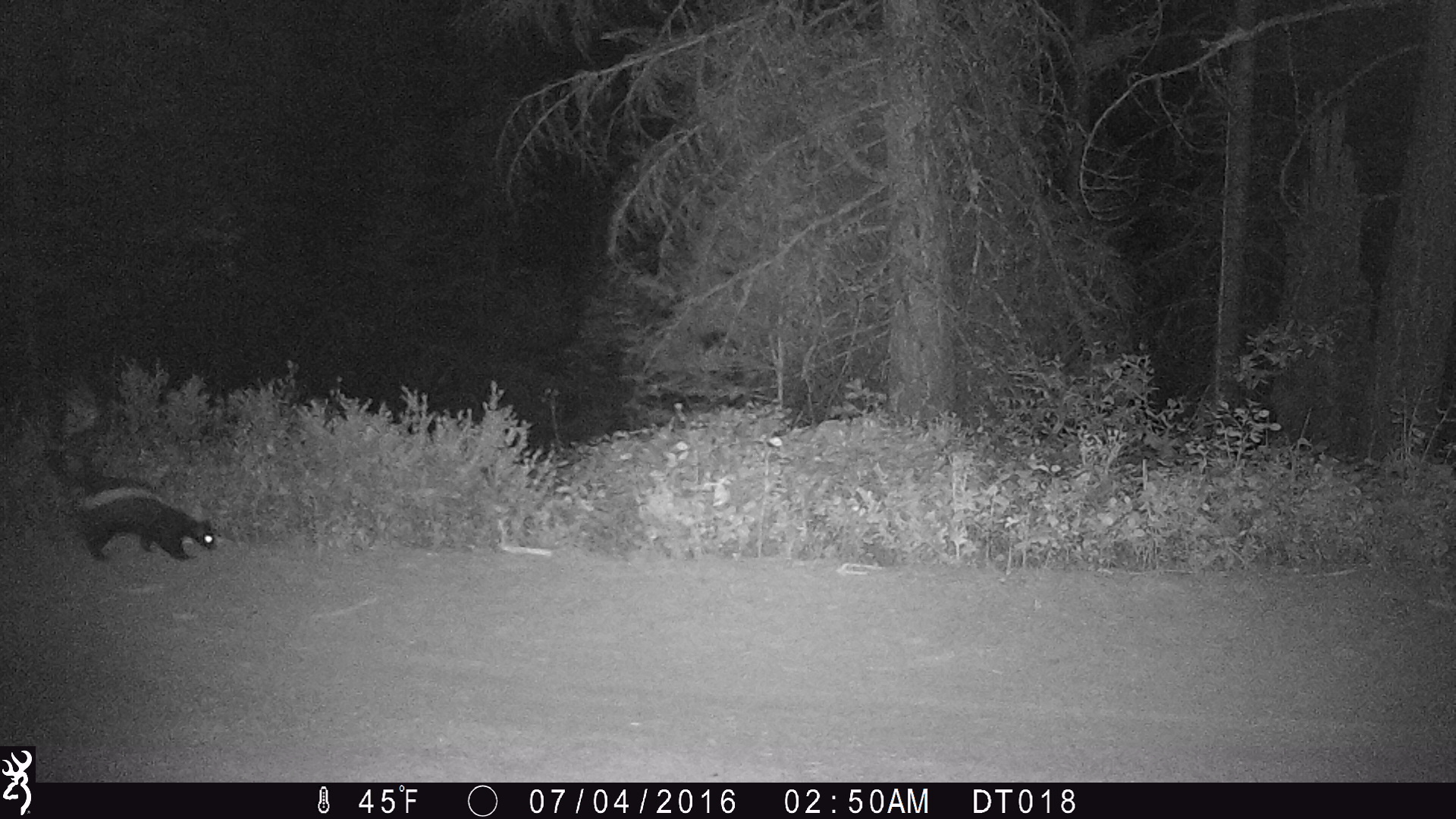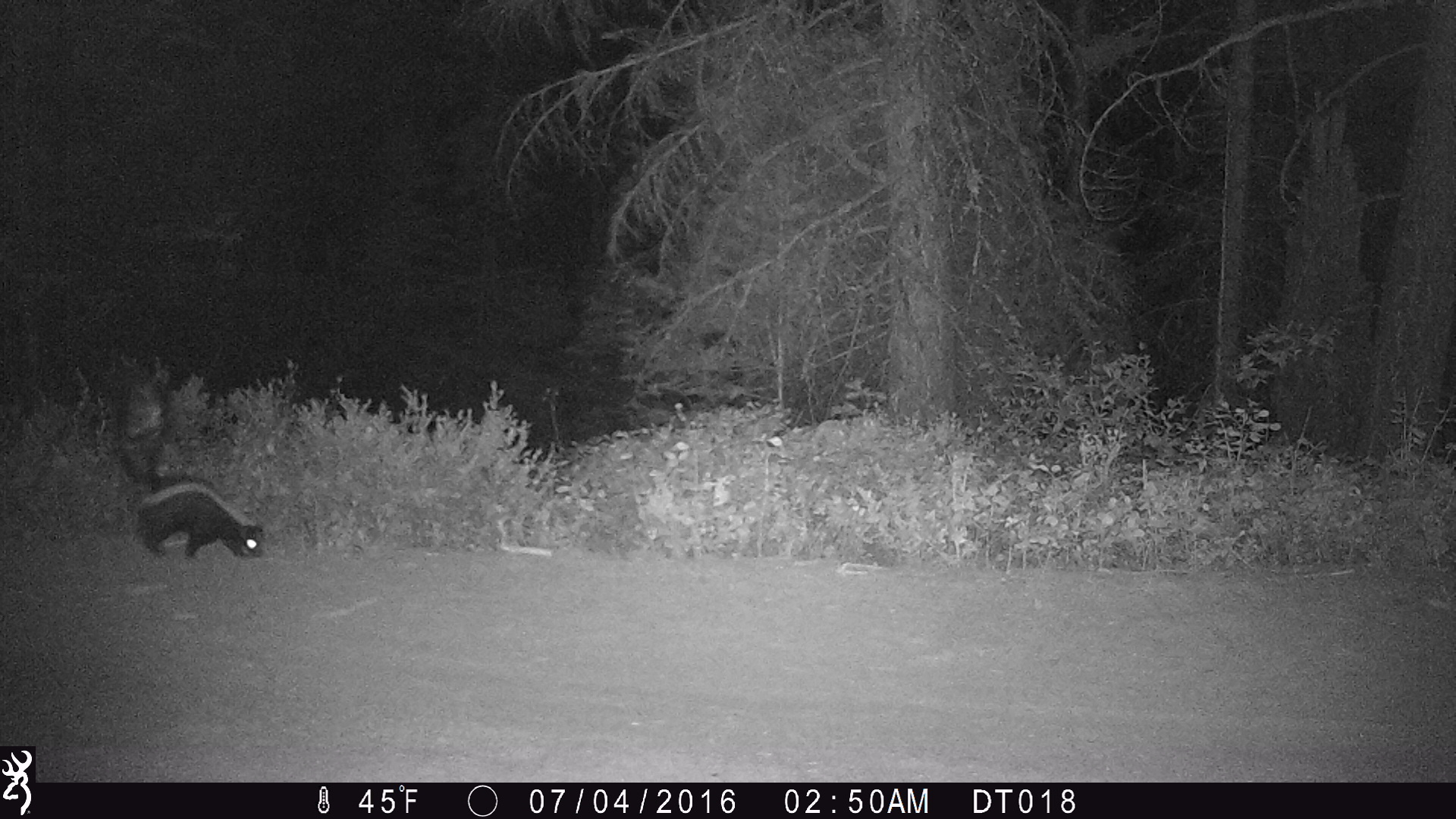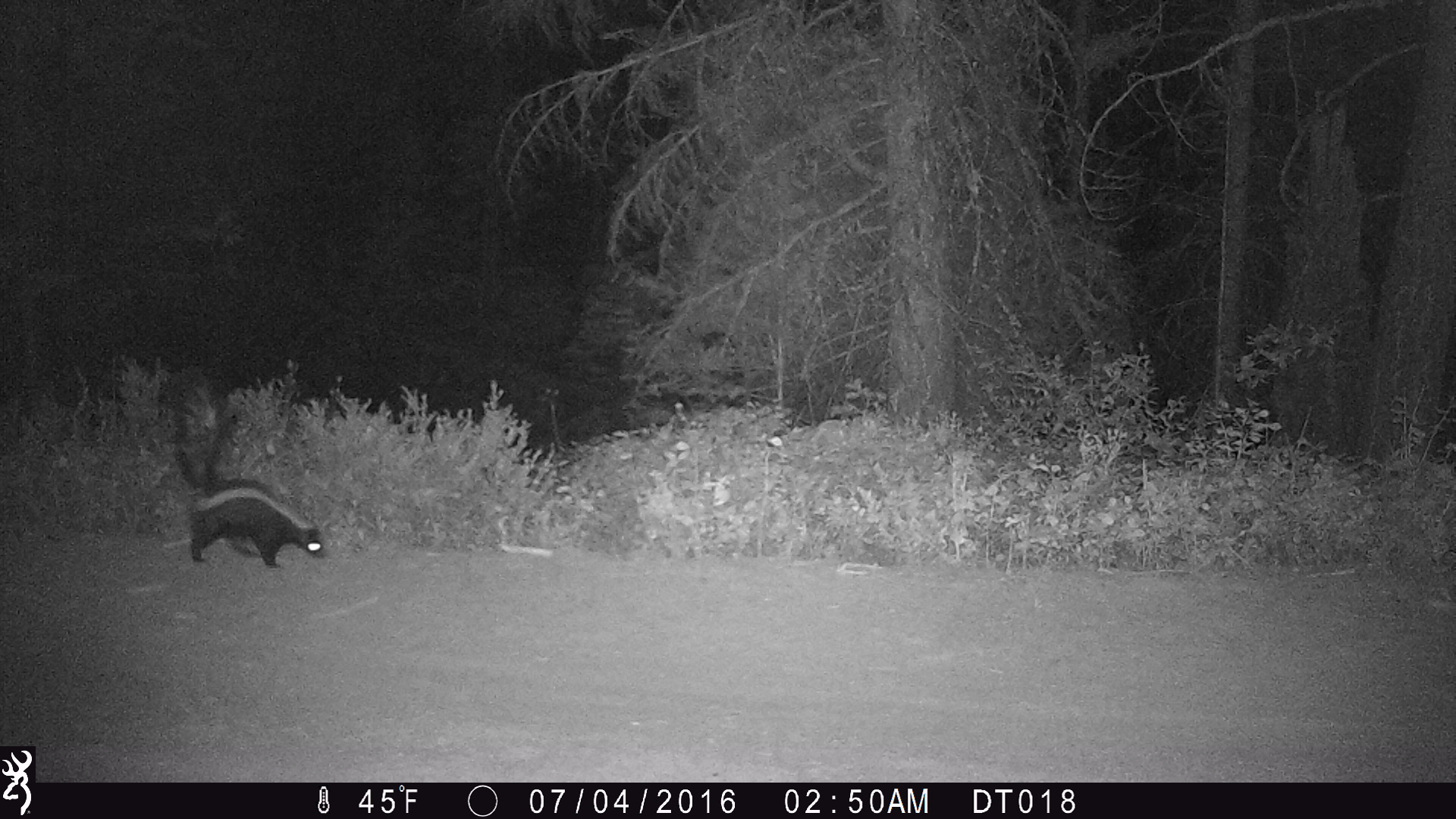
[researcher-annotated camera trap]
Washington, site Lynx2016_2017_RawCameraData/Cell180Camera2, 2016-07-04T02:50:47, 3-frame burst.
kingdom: Animalia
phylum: Chordata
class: Mammalia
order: Carnivora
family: Mephitidae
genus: Mephitis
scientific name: Mephitis mephitis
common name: striped skunk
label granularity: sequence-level